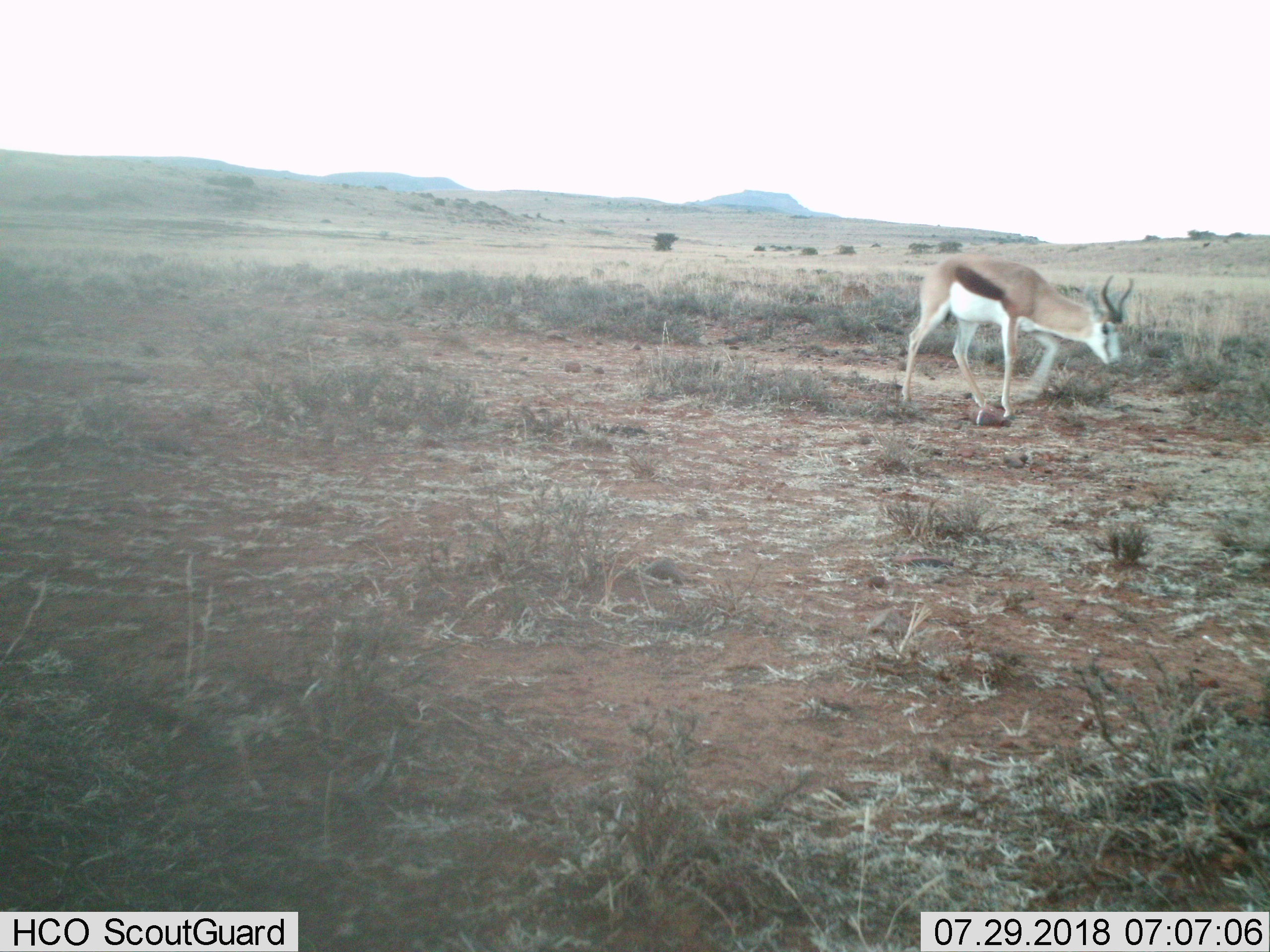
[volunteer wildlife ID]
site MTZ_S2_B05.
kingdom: Animalia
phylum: Chordata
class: Mammalia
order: Artiodactyla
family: Bovidae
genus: Antidorcas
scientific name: Antidorcas marsupialis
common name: springbok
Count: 1.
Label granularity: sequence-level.